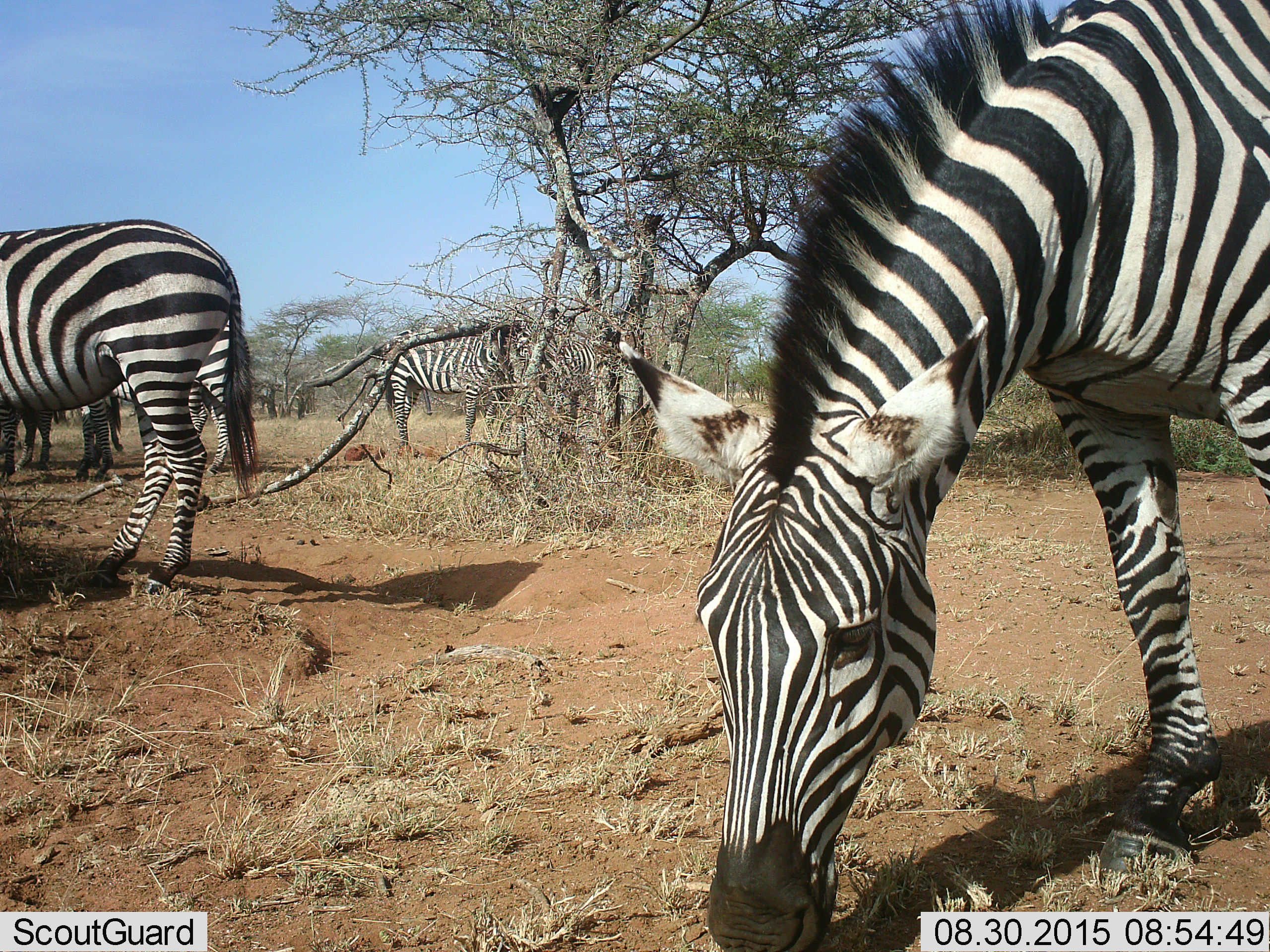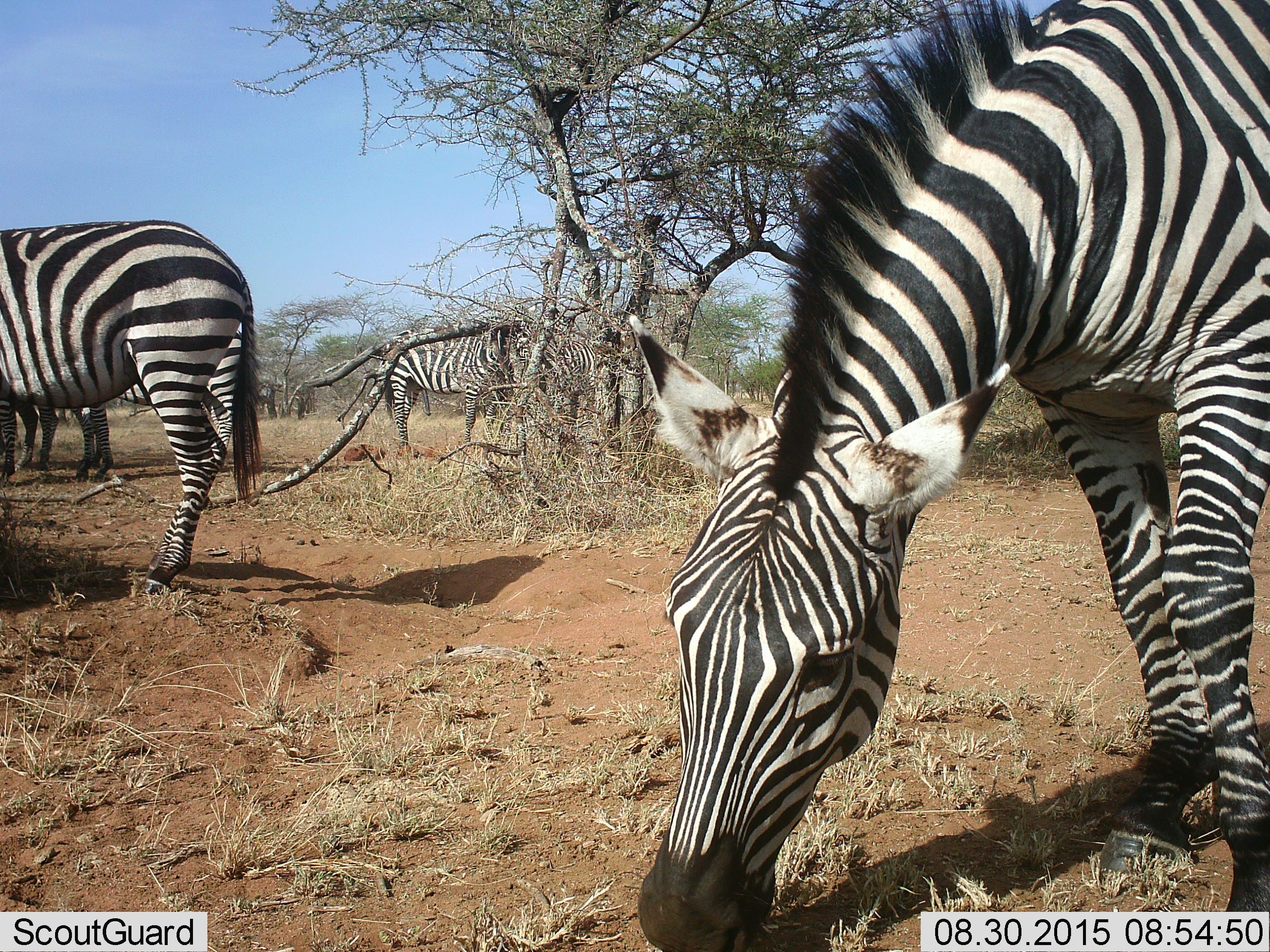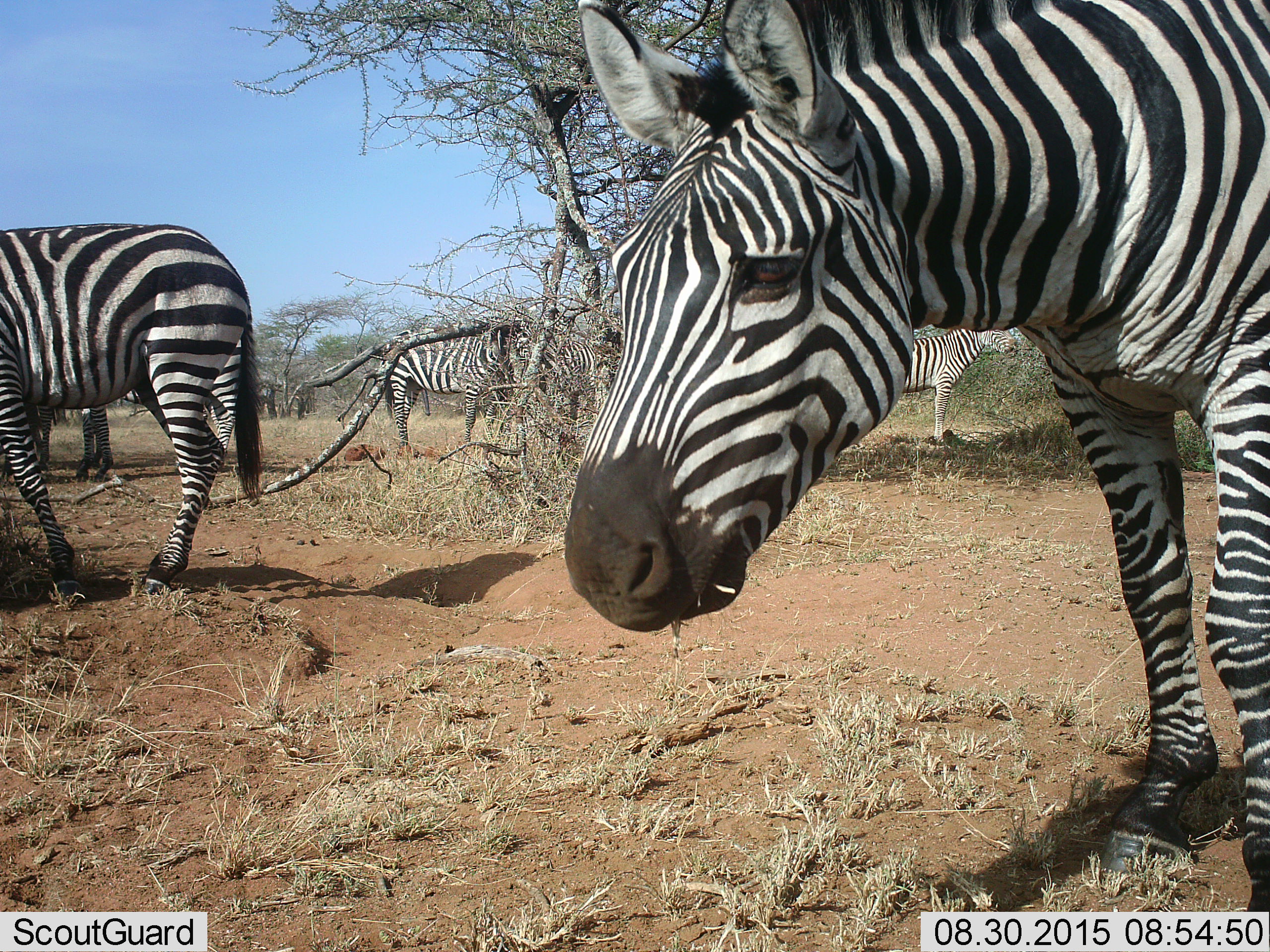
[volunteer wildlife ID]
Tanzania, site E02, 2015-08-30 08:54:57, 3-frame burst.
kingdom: Animalia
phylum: Chordata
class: Mammalia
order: Perissodactyla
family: Equidae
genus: Equus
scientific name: Equus quagga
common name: plains zebra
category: zebra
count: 5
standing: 65%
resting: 0%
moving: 25%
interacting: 10%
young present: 5%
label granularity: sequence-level